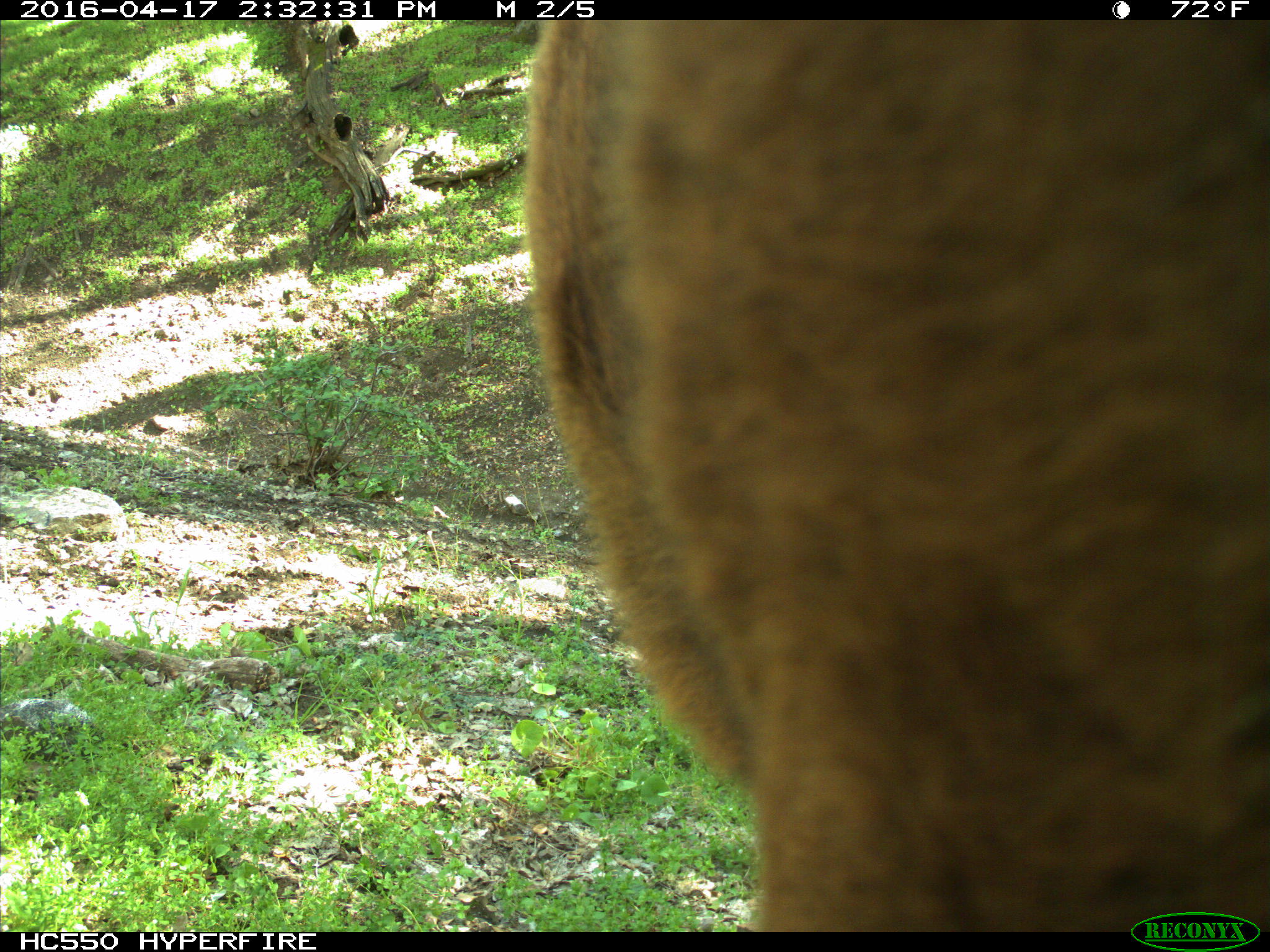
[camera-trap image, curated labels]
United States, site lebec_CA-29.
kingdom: Animalia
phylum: Chordata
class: Mammalia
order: Artiodactyla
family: Bovidae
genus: Bos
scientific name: Bos taurus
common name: domestic cow